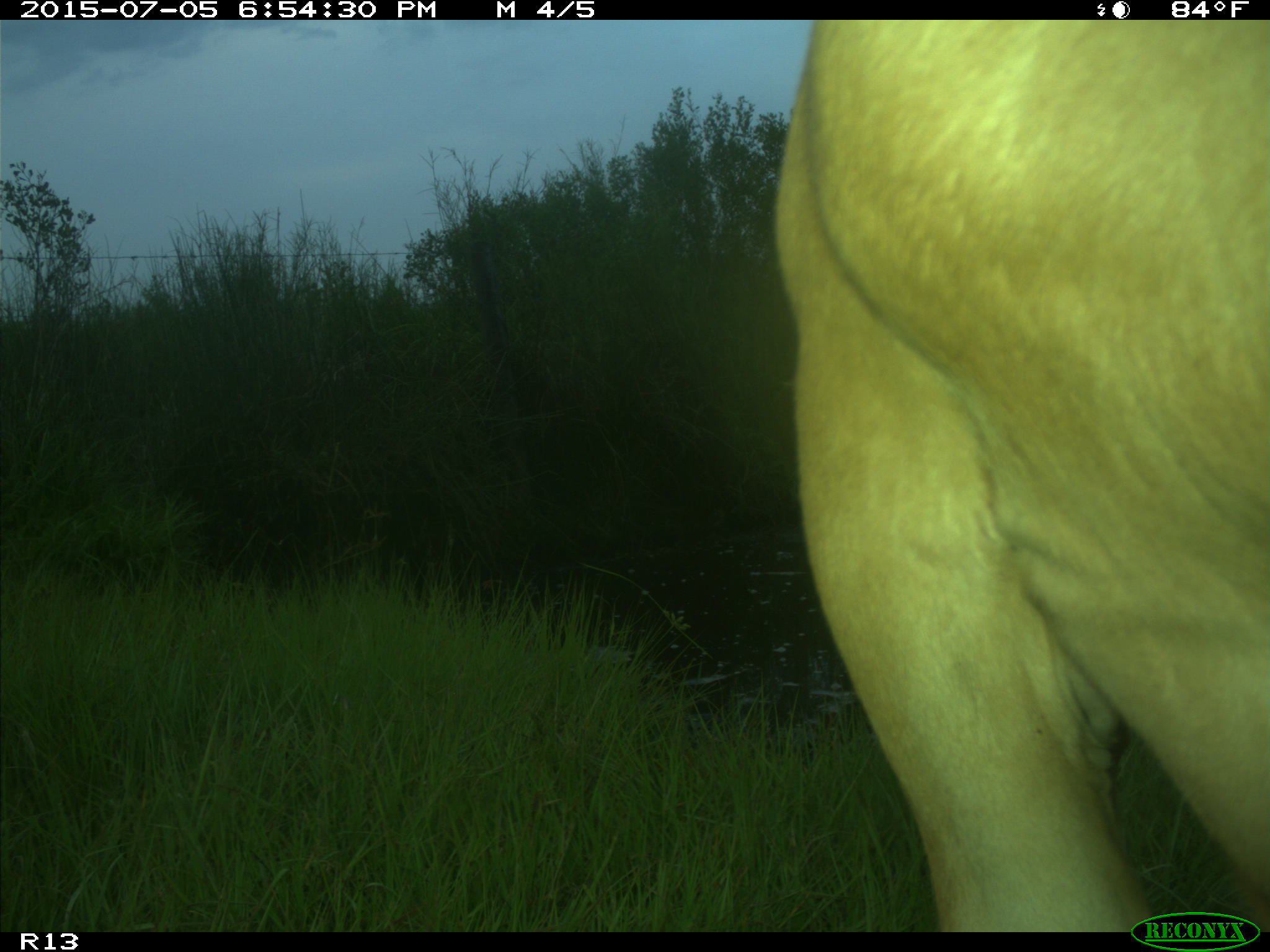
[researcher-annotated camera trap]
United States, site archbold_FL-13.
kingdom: Animalia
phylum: Chordata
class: Mammalia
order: Artiodactyla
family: Bovidae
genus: Bos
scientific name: Bos taurus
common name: domestic cow